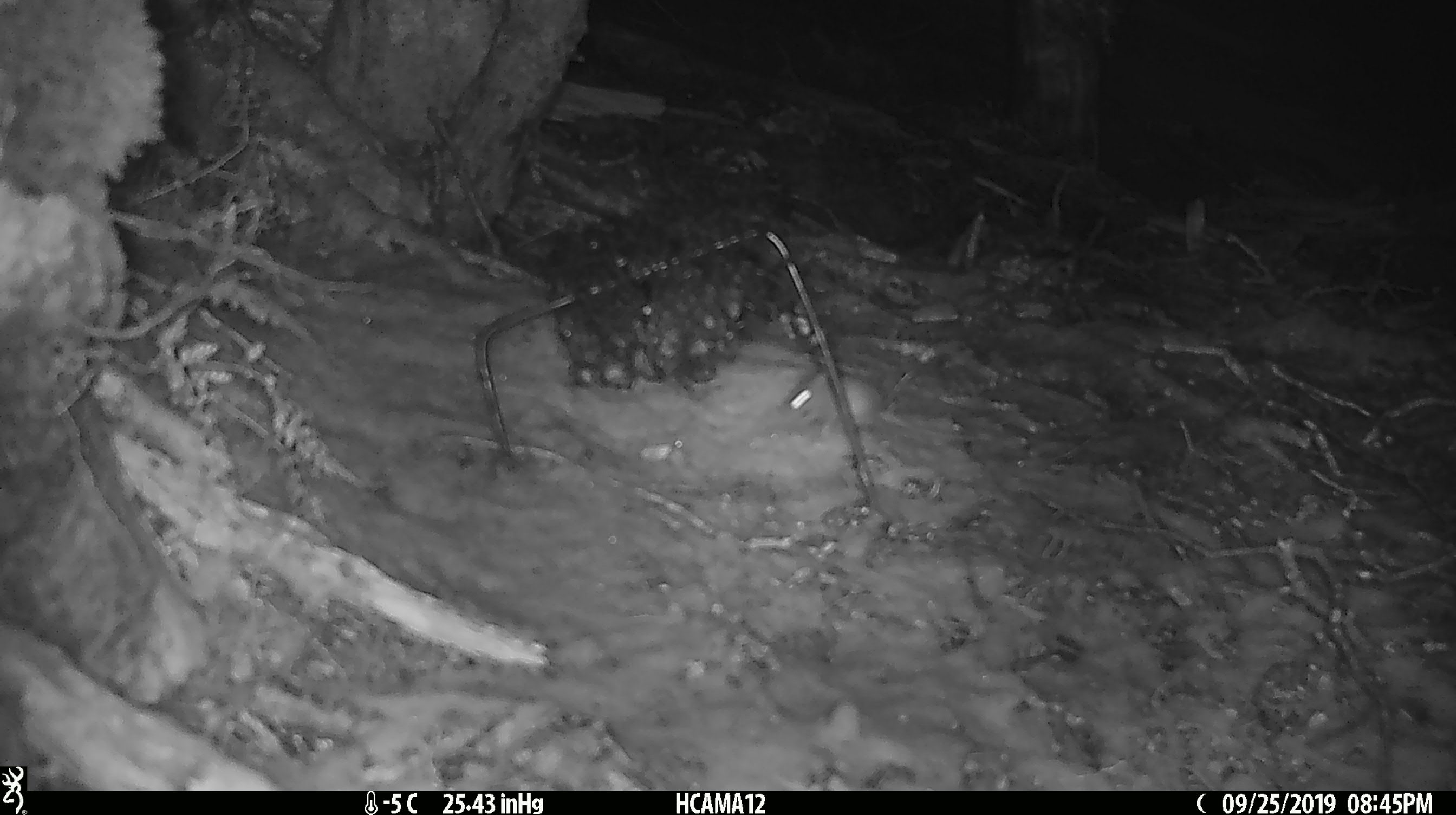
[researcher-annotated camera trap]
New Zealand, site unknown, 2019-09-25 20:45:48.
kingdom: Animalia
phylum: Chordata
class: Mammalia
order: Rodentia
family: Muridae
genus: Mus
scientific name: Mus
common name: mouse